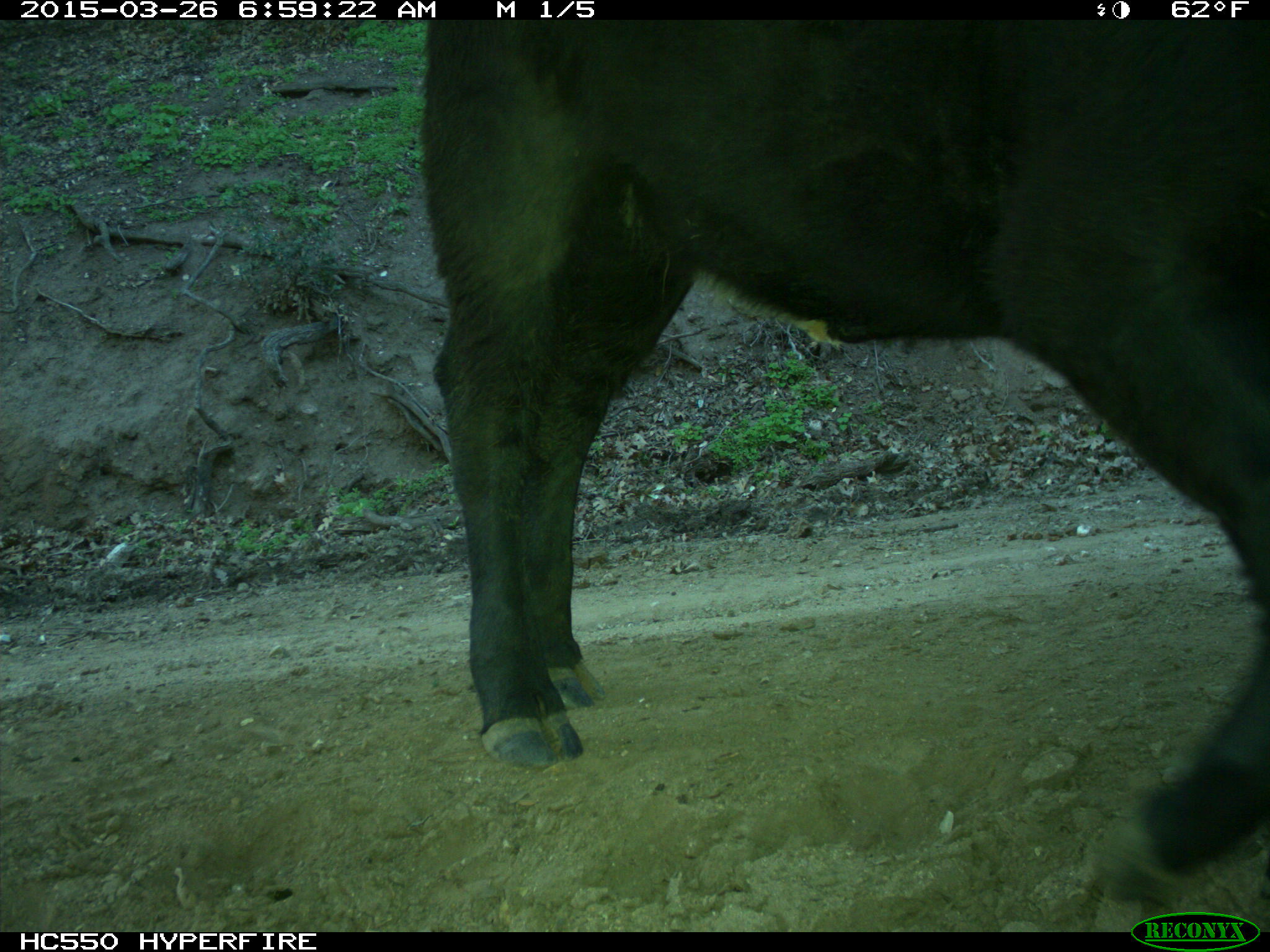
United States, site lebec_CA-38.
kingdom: Animalia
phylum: Chordata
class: Mammalia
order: Artiodactyla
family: Bovidae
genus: Bos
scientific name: Bos taurus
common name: domestic cow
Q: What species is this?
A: Bos taurus (domestic cow).